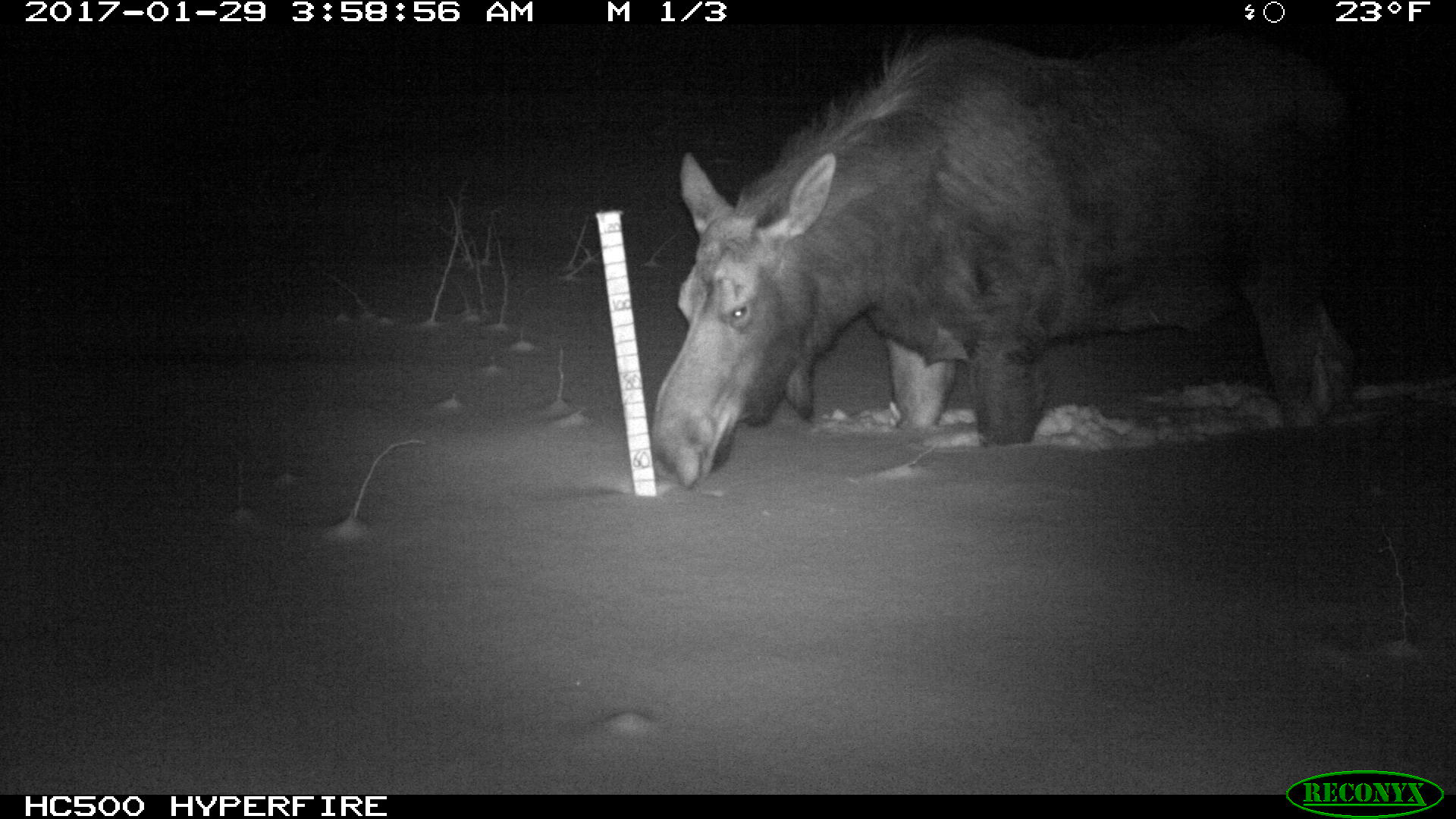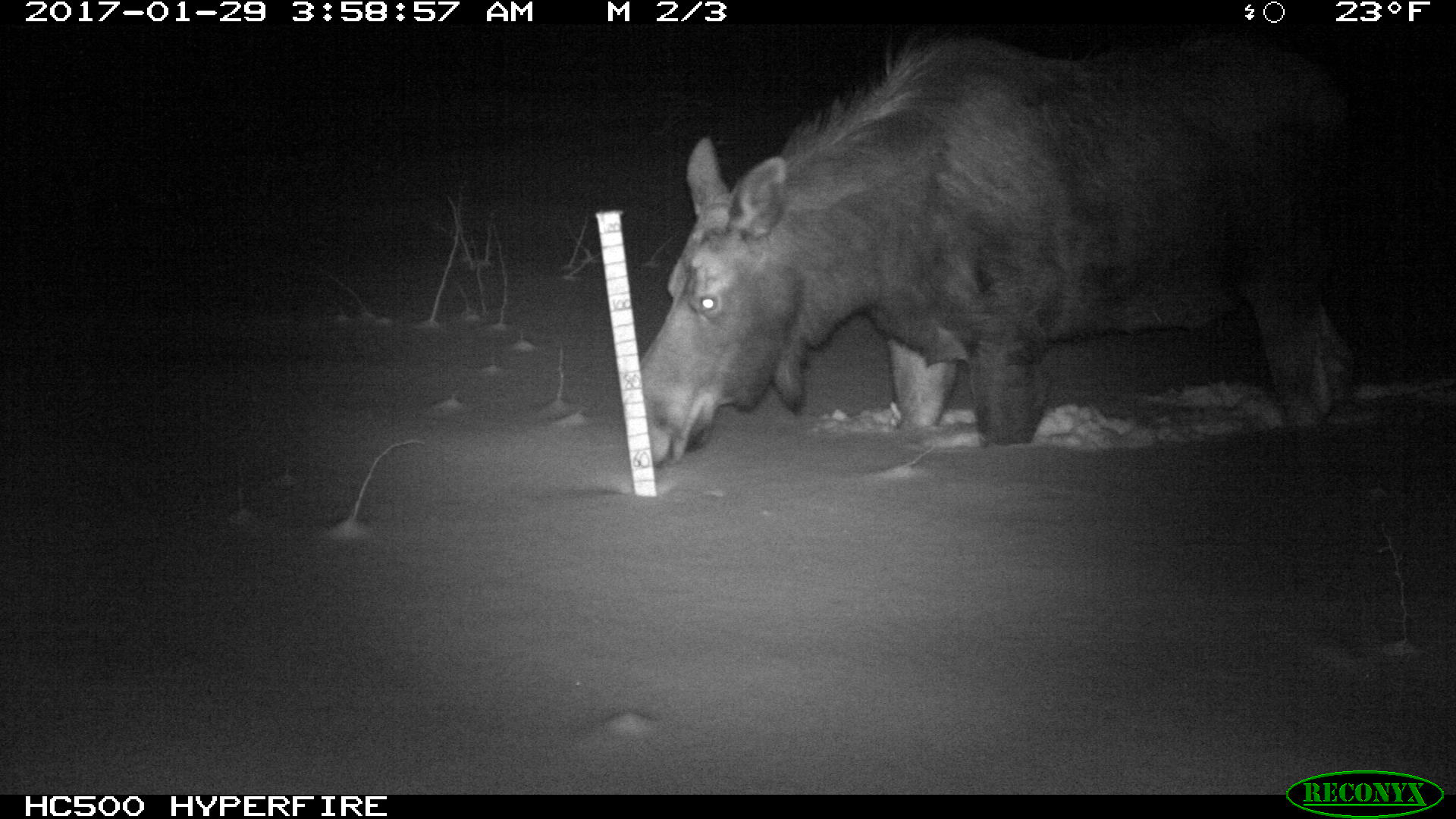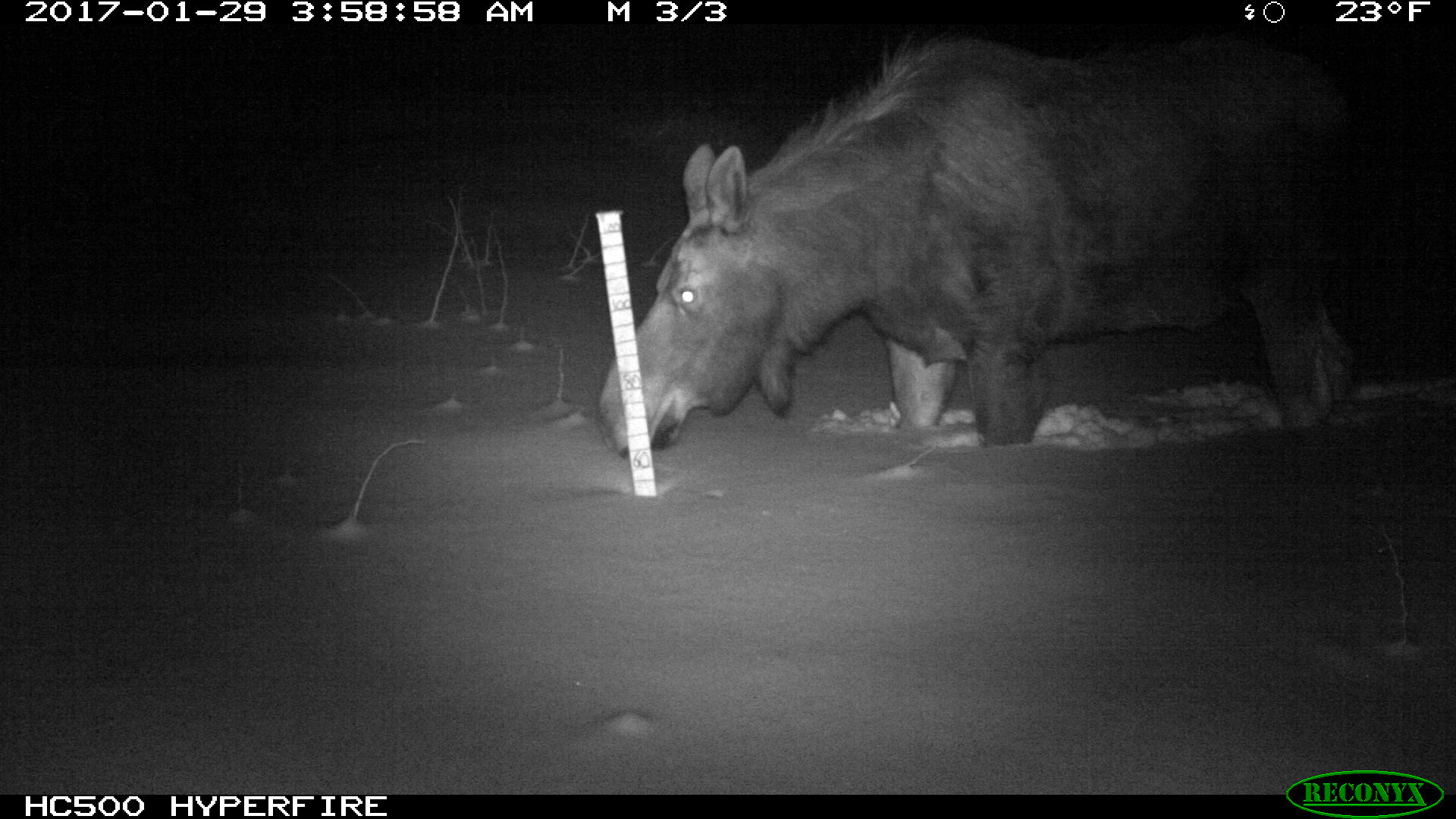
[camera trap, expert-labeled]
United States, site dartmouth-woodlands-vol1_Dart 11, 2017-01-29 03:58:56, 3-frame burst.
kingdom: Animalia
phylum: Chordata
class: Mammalia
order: Artiodactyla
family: Cervidae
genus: Alces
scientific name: Alces alces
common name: moose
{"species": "moose (Alces alces)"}